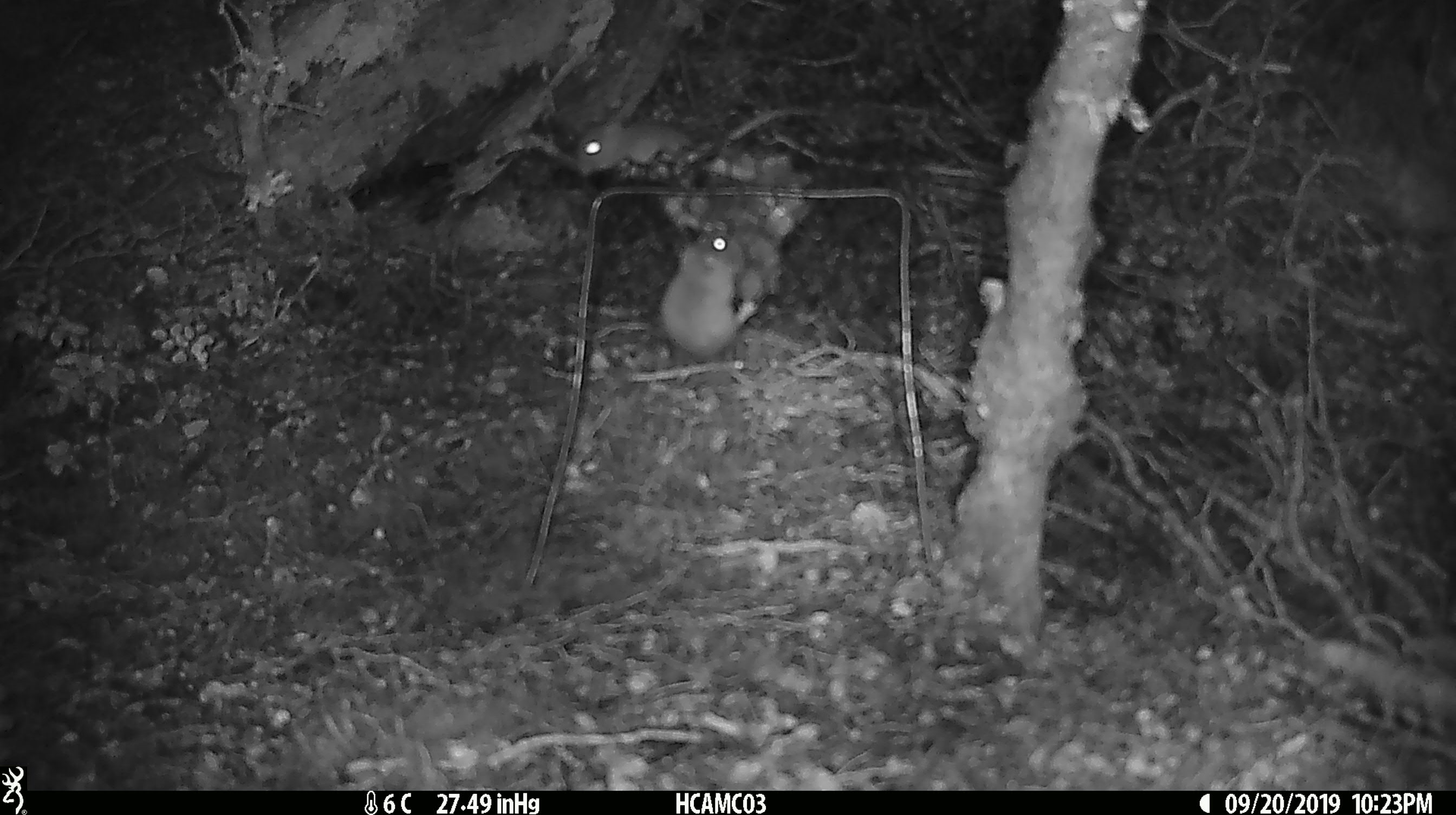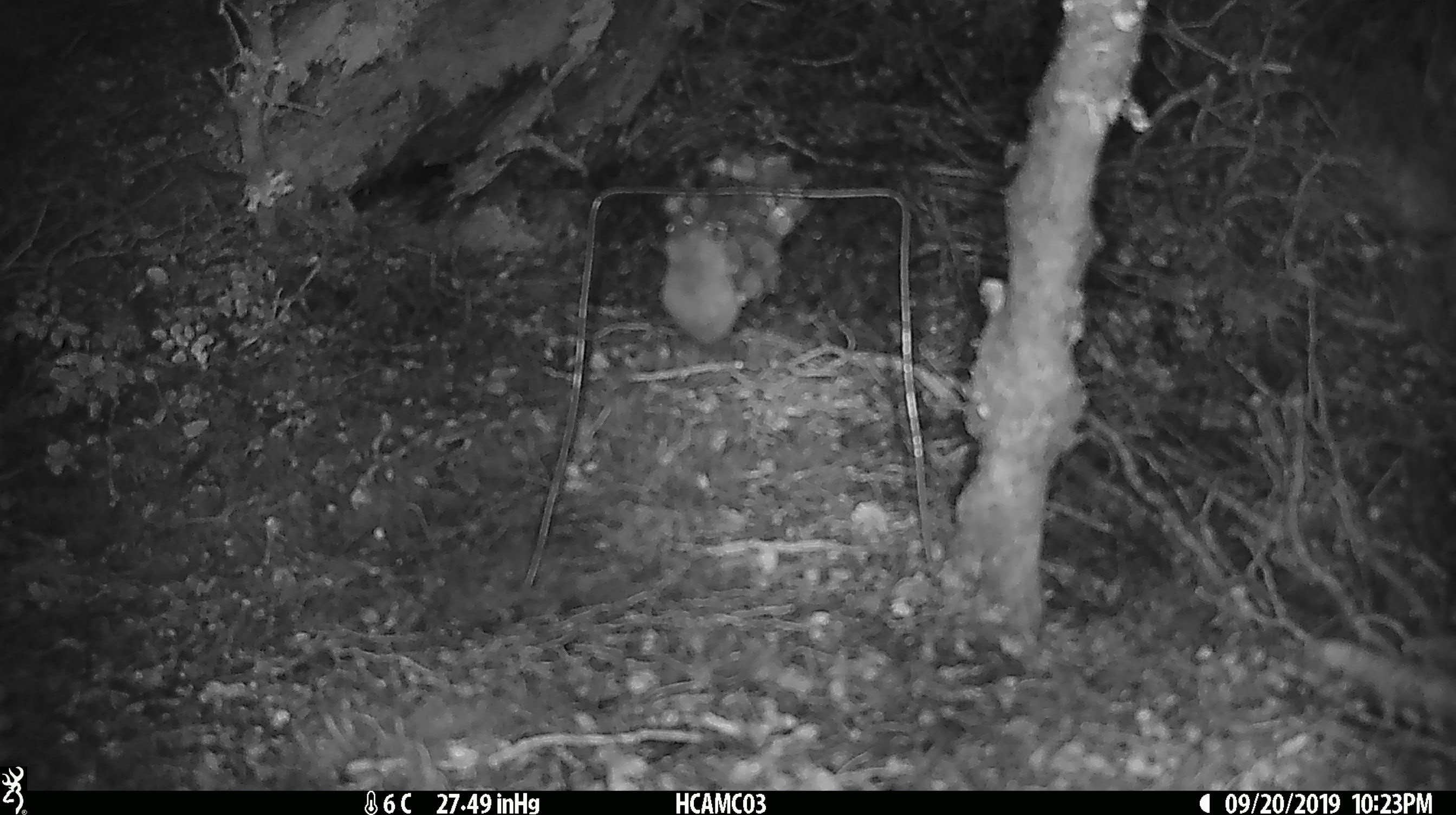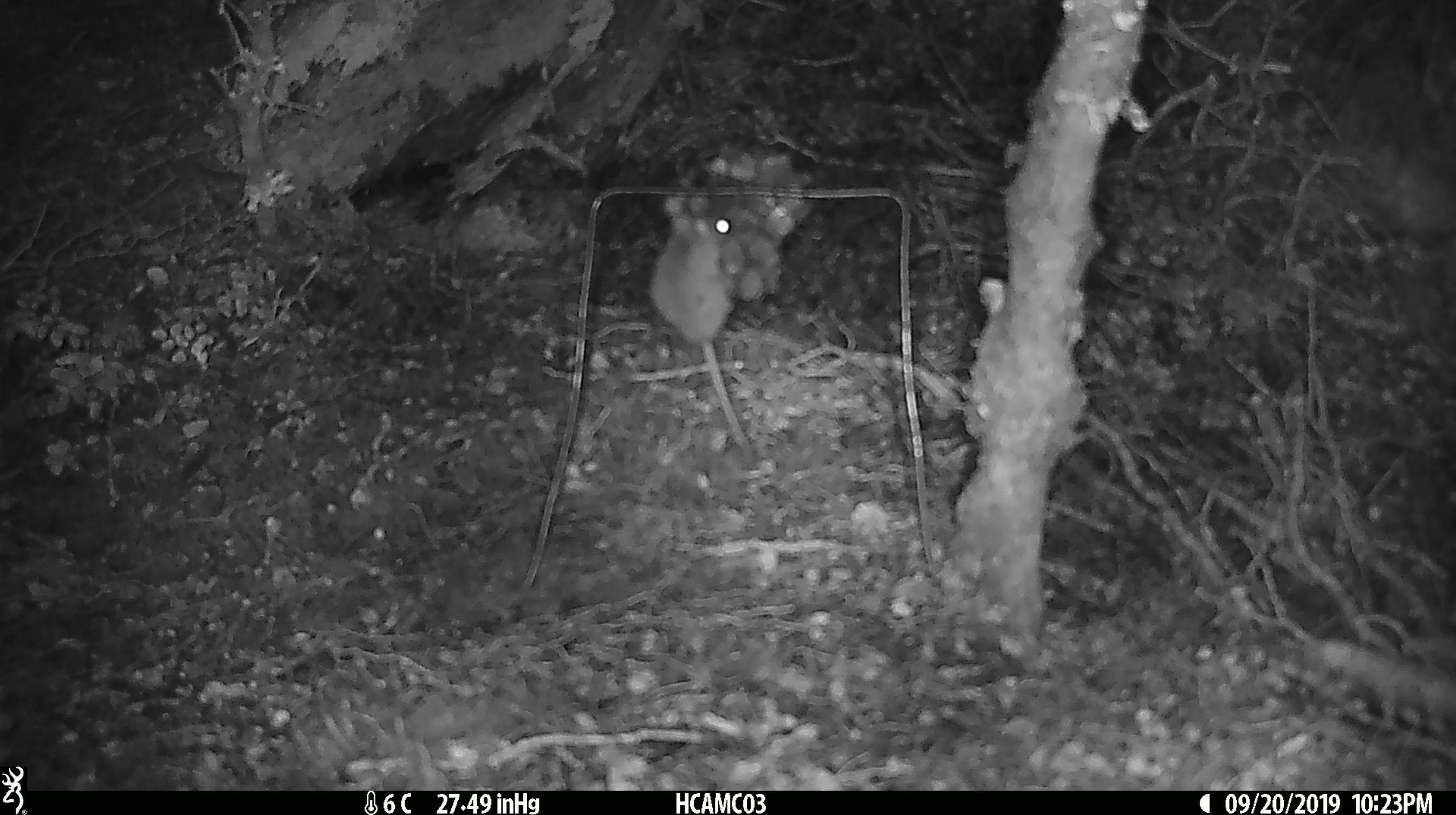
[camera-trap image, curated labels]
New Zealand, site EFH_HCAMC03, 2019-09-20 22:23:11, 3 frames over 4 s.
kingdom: Animalia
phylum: Chordata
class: Mammalia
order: Rodentia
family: Muridae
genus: Mus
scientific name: Mus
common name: mouse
Mouse (Mus).